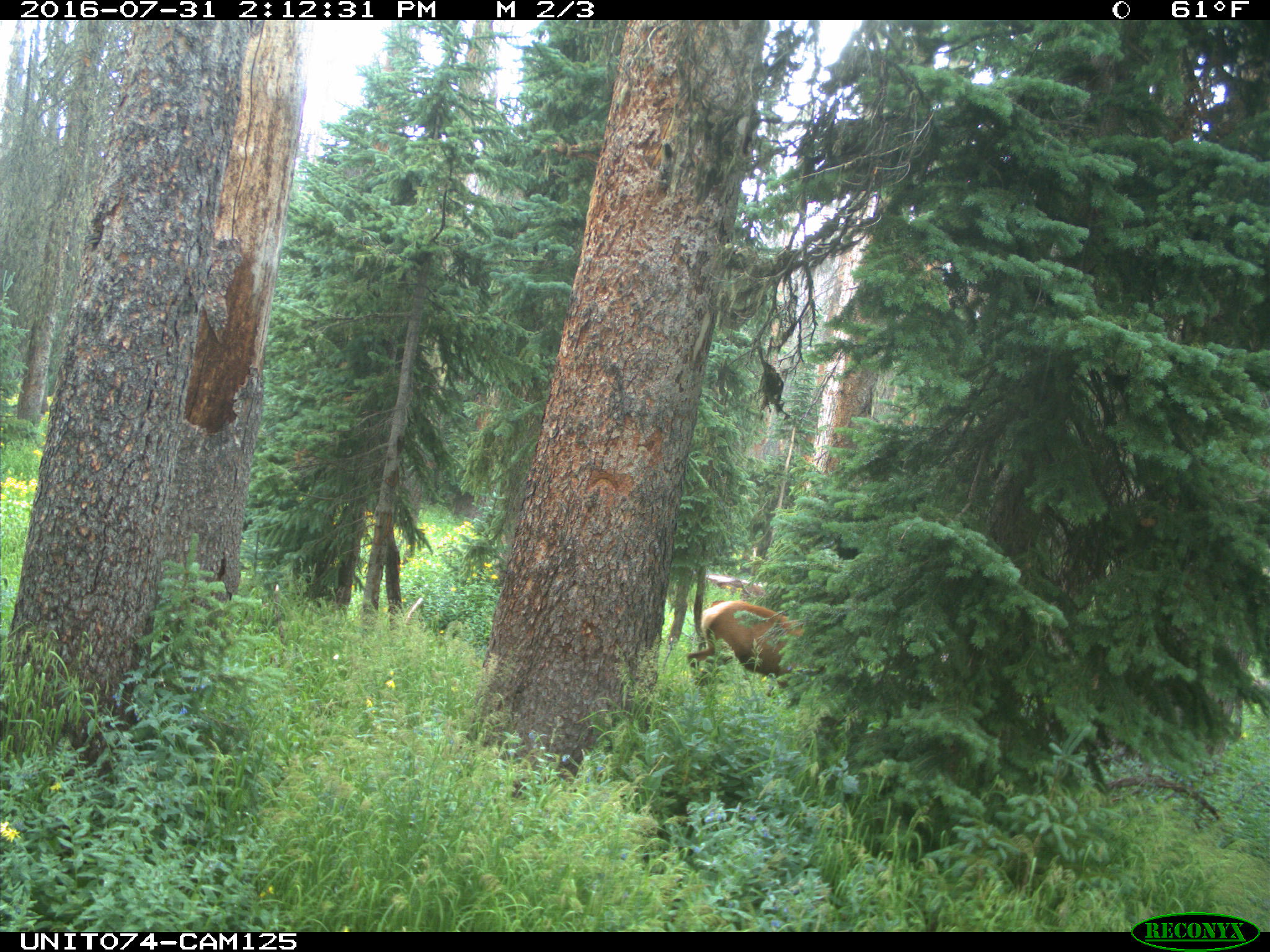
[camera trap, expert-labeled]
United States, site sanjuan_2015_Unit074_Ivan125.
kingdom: Animalia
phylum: Chordata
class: Mammalia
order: Artiodactyla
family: Cervidae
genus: Cervus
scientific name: Cervus elaphus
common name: red deer